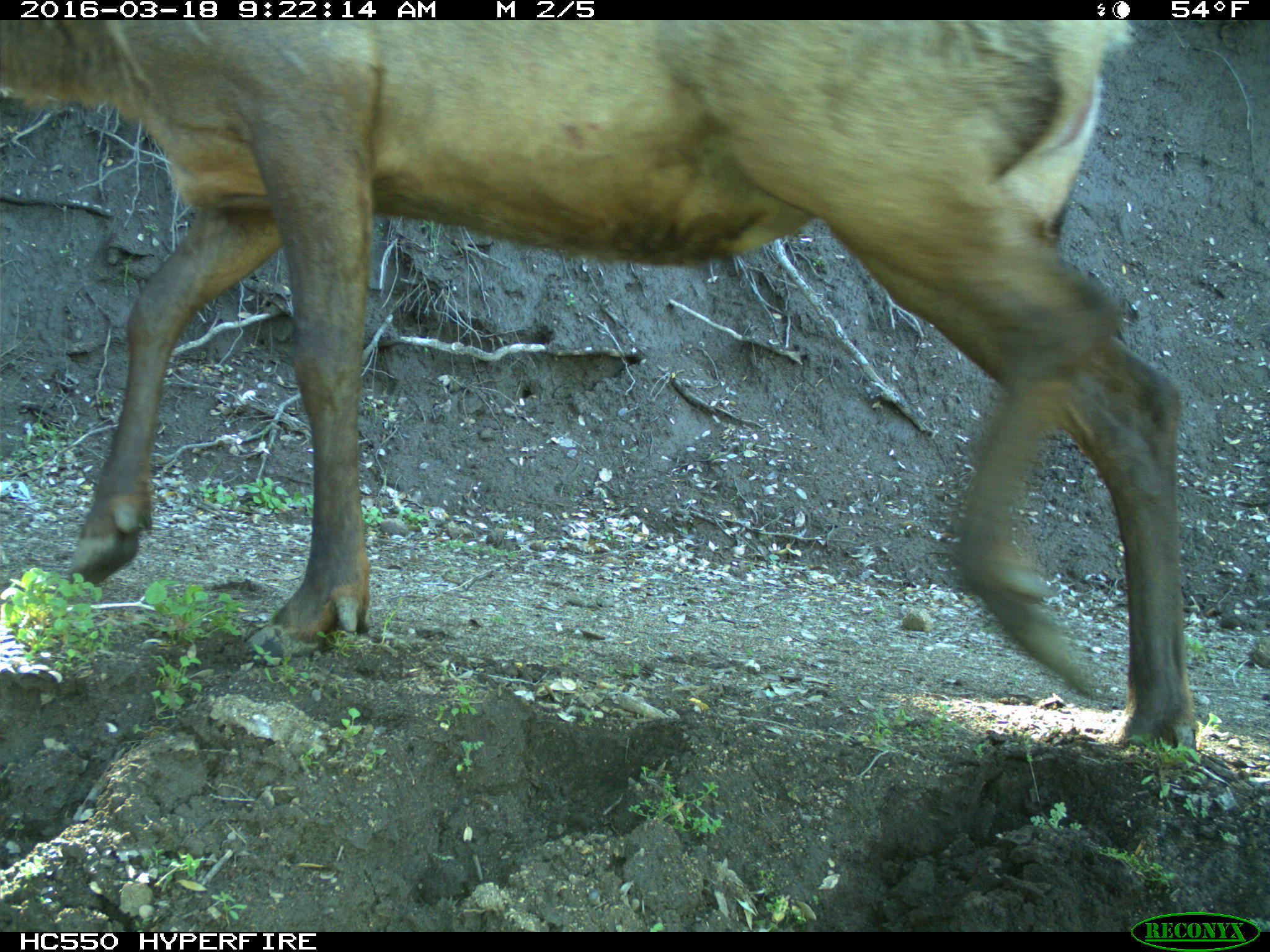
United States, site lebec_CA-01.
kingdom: Animalia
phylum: Chordata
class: Mammalia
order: Artiodactyla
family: Cervidae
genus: Cervus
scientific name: Cervus canadensis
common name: elk